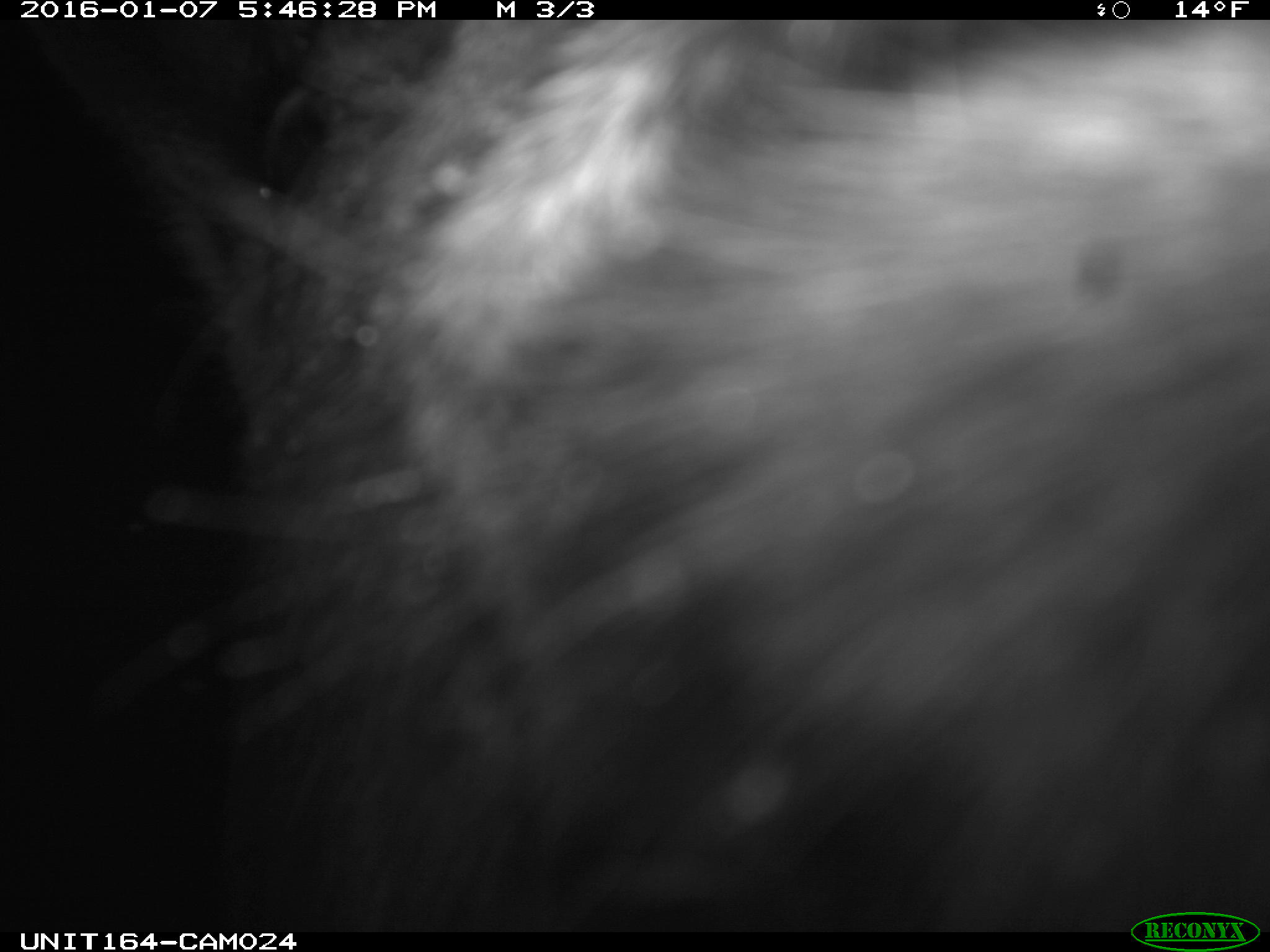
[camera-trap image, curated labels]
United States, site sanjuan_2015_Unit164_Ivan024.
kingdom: Animalia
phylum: Chordata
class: Mammalia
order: Artiodactyla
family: Cervidae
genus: Alces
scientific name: Alces alces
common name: moose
Alces alces (moose).